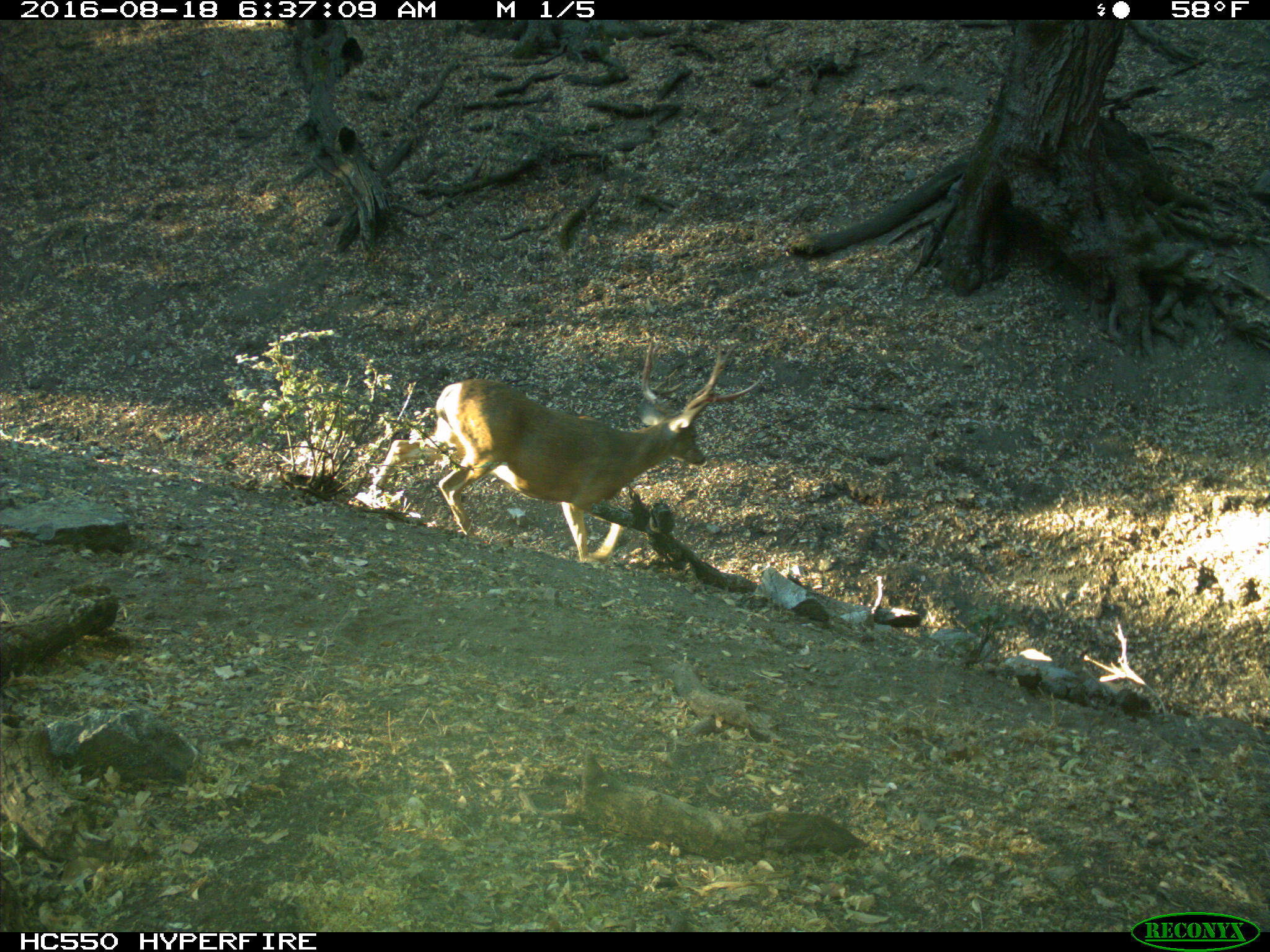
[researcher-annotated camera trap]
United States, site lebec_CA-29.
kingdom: Animalia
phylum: Chordata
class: Mammalia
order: Artiodactyla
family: Cervidae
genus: Odocoileus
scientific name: Odocoileus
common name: deer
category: unidentified deer